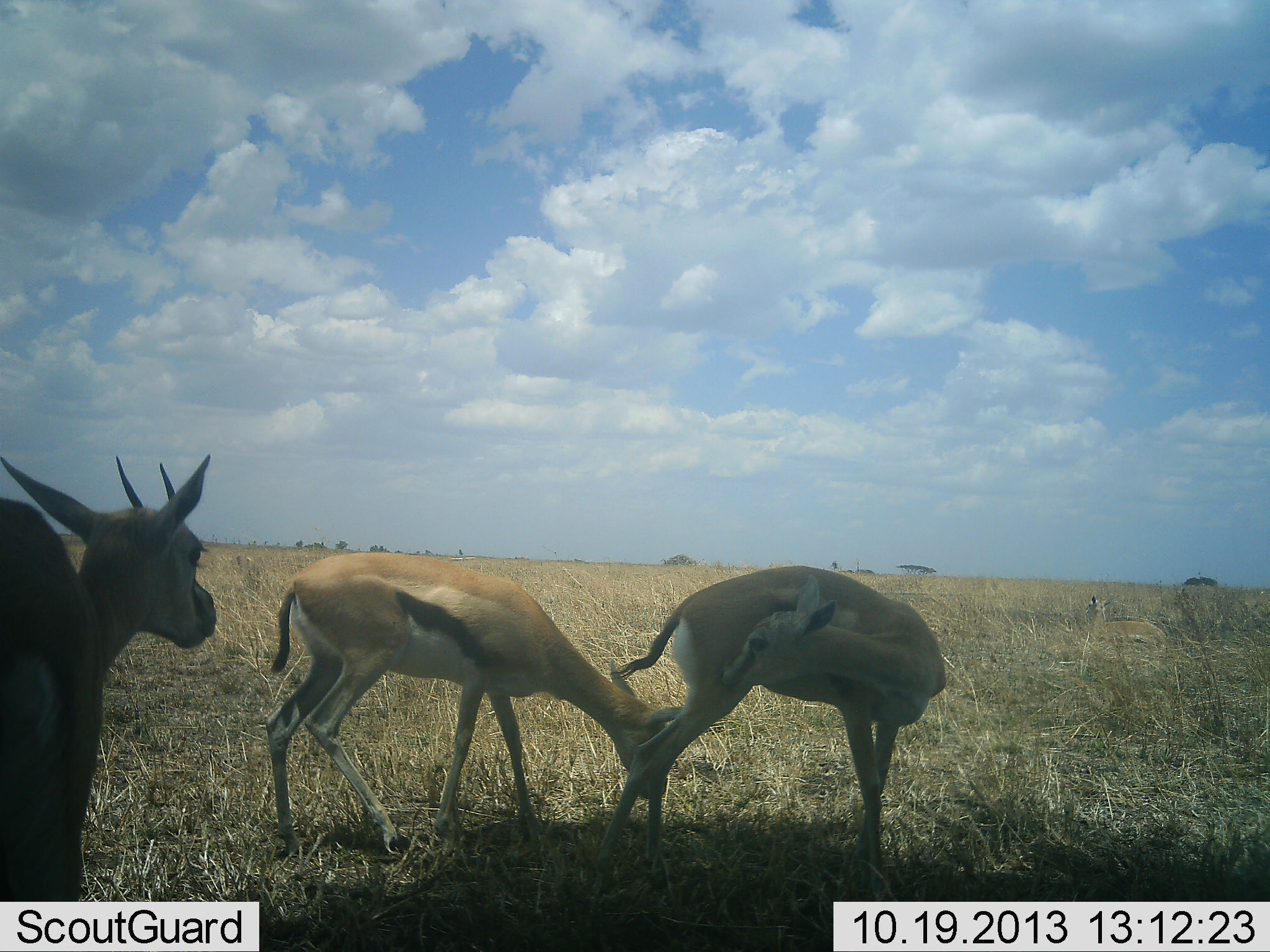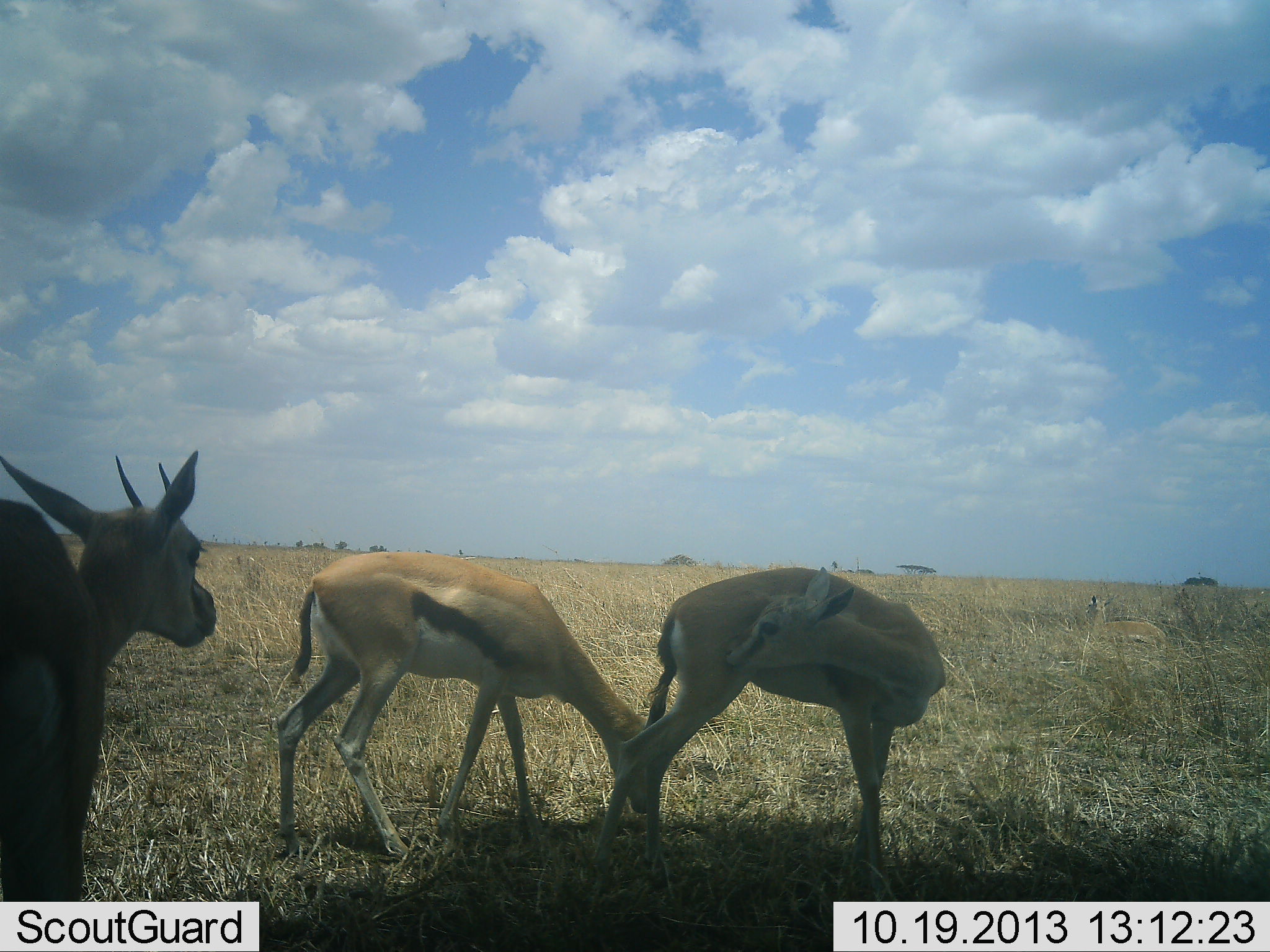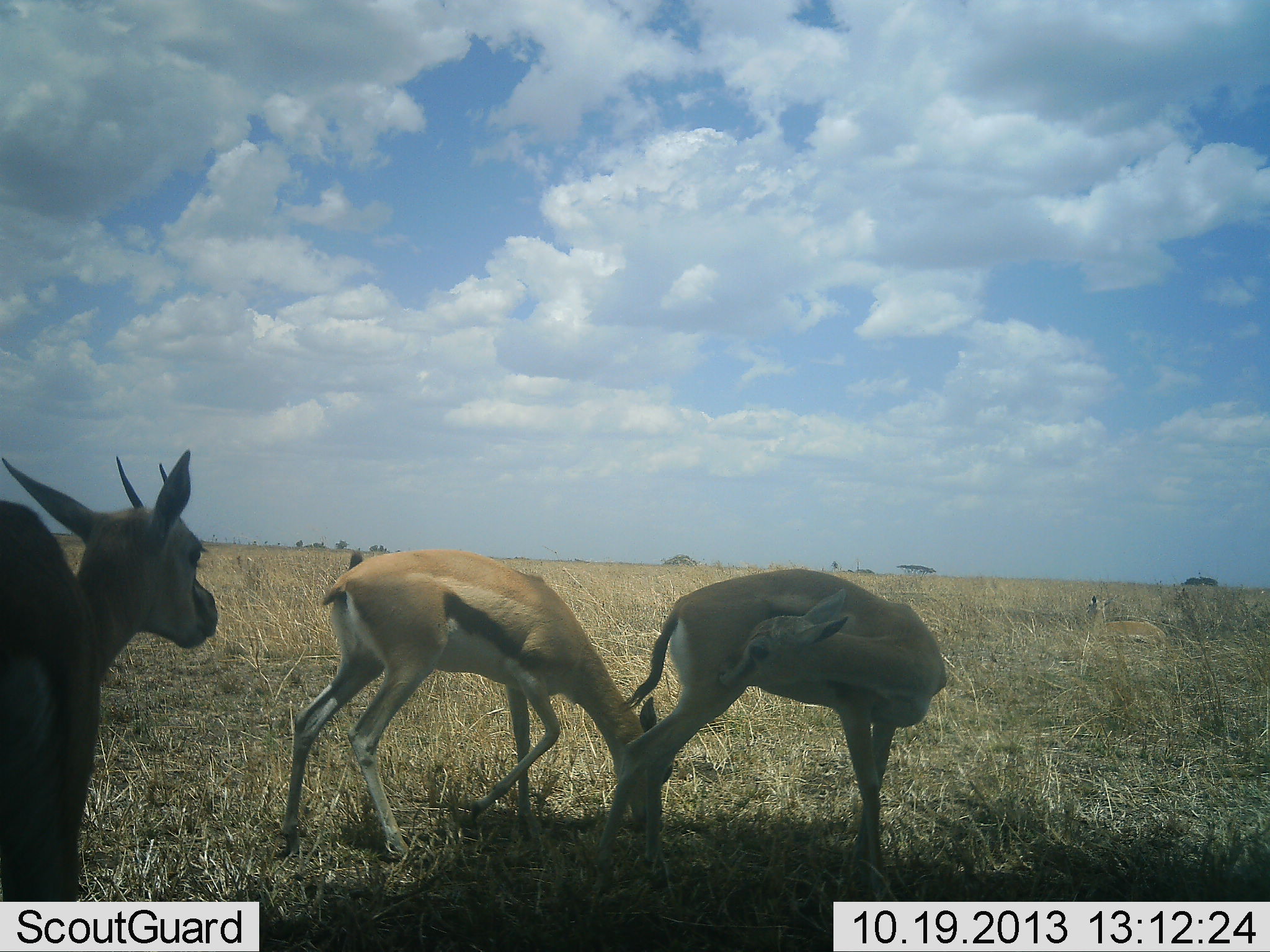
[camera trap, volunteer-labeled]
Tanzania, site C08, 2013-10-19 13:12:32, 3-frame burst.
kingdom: Animalia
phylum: Chordata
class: Mammalia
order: Artiodactyla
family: Bovidae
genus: Eudorcas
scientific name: Eudorcas thomsonii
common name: thomson's gazelle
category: gazellethomsons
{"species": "gazellethomsons (thomson's gazelle) (Eudorcas thomsonii)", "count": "3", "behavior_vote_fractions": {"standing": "70%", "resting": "20%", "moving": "10%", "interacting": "0%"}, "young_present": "0%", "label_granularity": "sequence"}